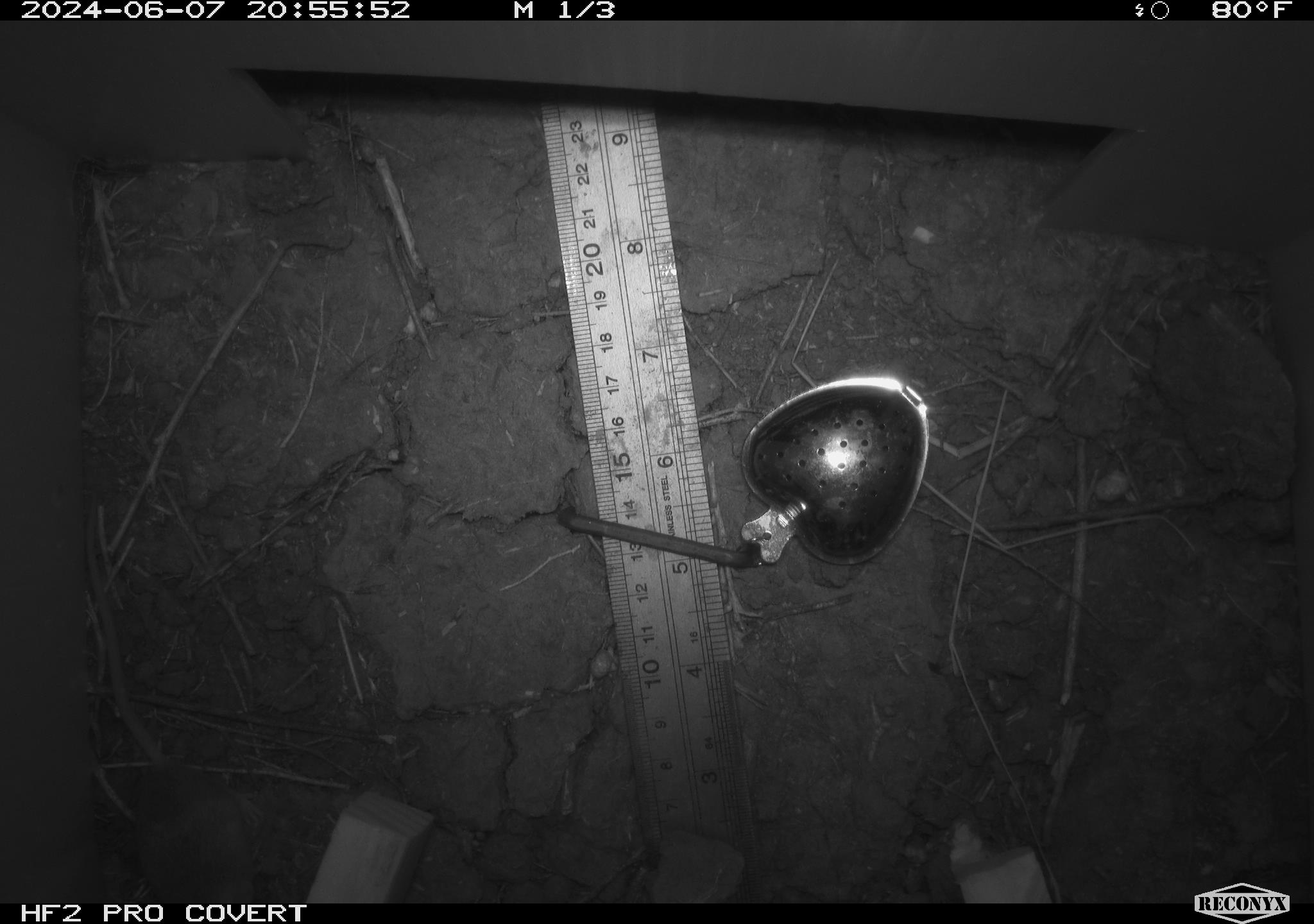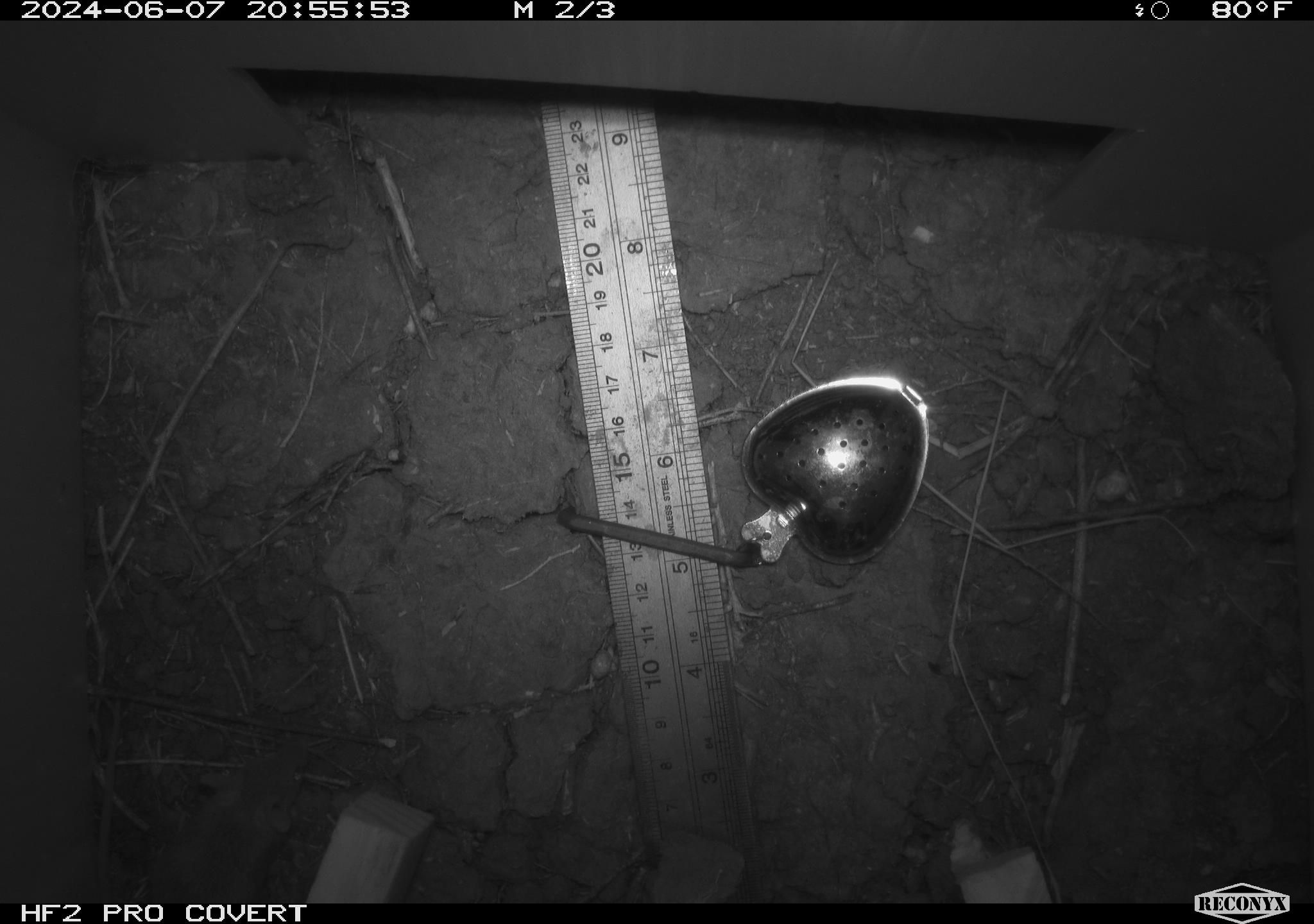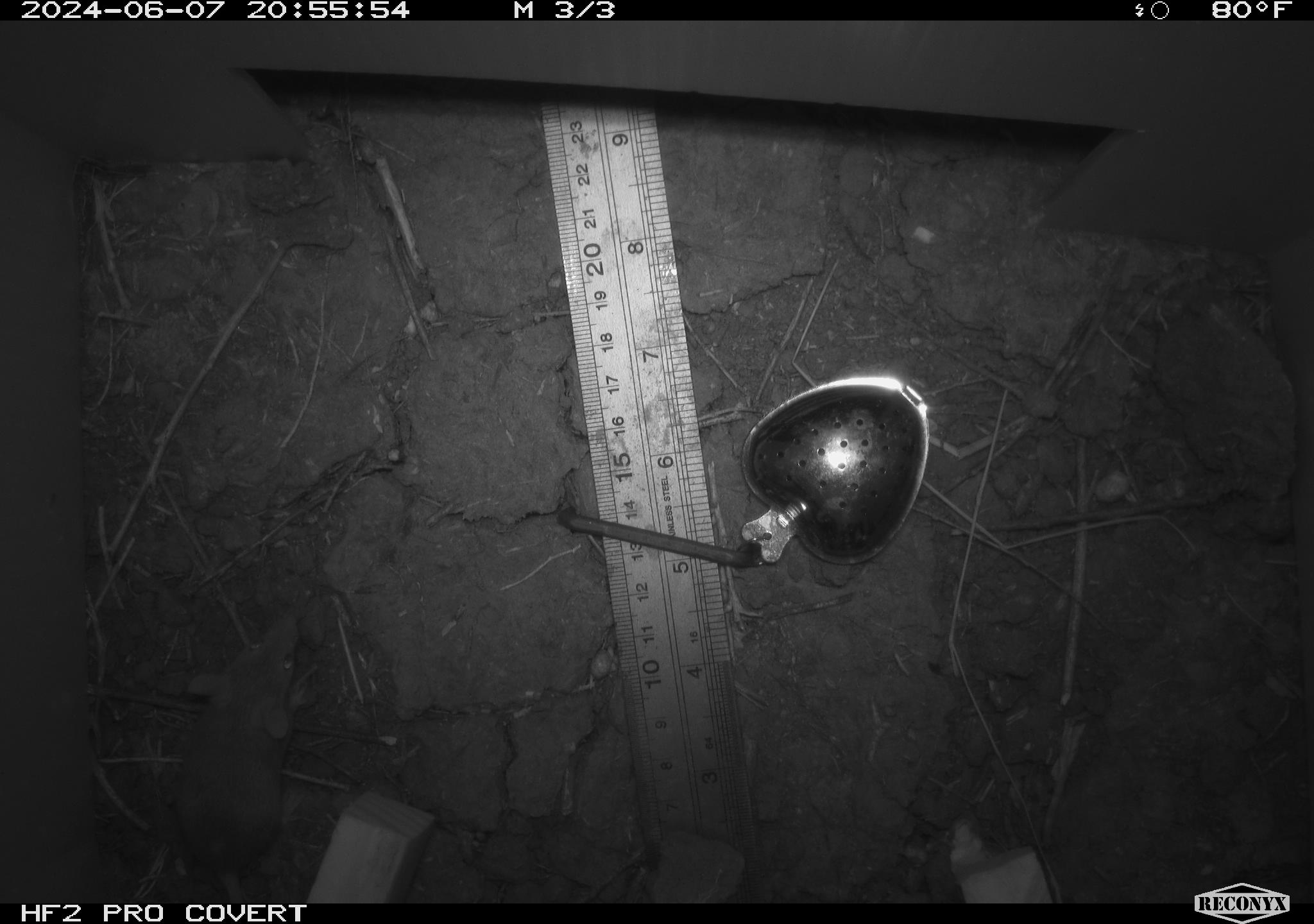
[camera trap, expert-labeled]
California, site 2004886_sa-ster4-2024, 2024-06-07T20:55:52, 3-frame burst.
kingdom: Animalia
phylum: Chordata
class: Mammalia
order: Rodentia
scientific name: Rodentia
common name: mouse species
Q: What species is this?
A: Mouse species (Rodentia).